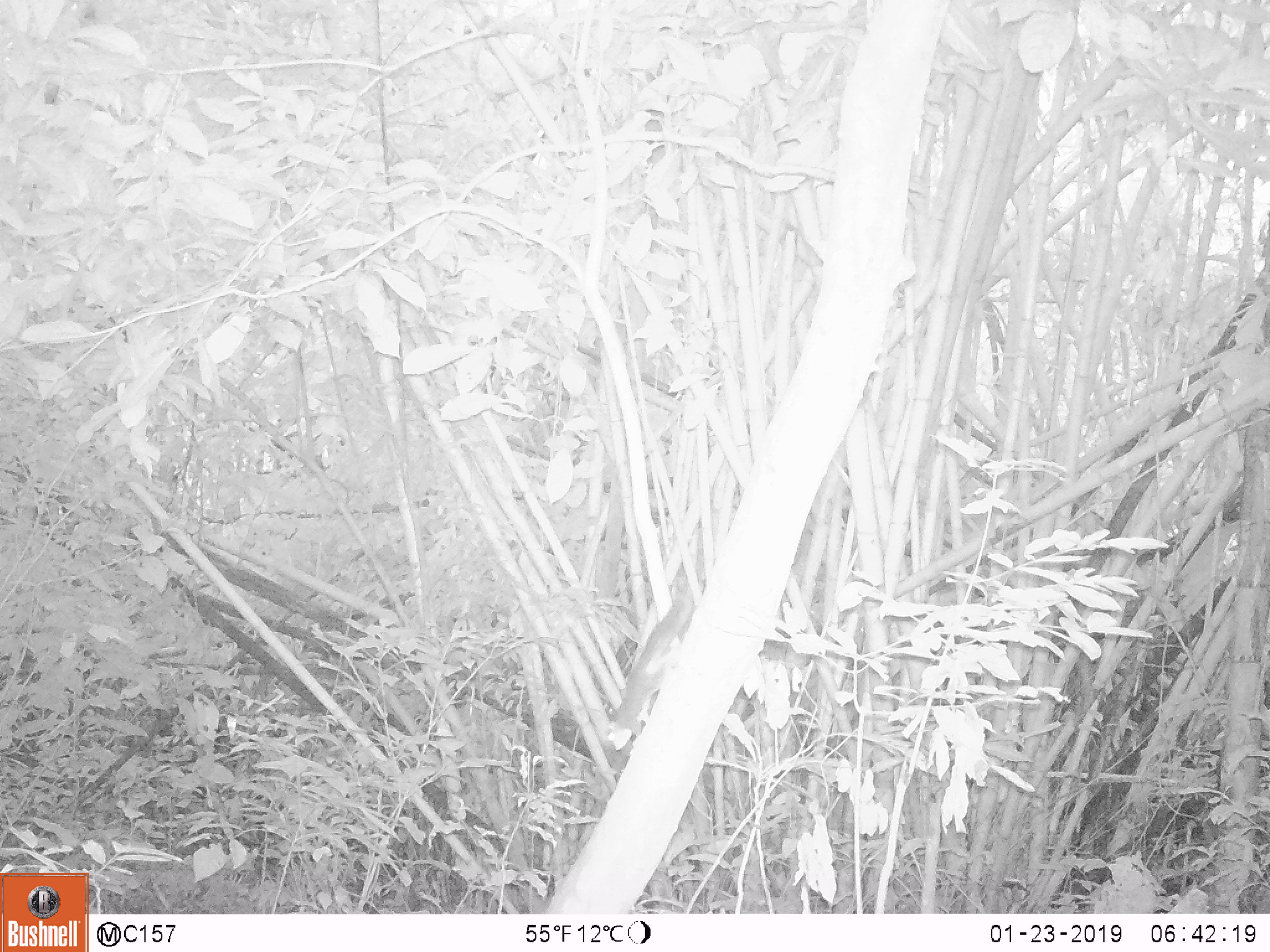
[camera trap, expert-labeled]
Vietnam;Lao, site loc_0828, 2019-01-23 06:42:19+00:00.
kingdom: Animalia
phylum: Chordata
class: Mammalia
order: Rodentia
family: Sciuridae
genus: Sciurus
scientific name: Sciurus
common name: squirrel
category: unidentified squirrel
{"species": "unidentified squirrel (squirrel) (Sciurus)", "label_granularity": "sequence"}